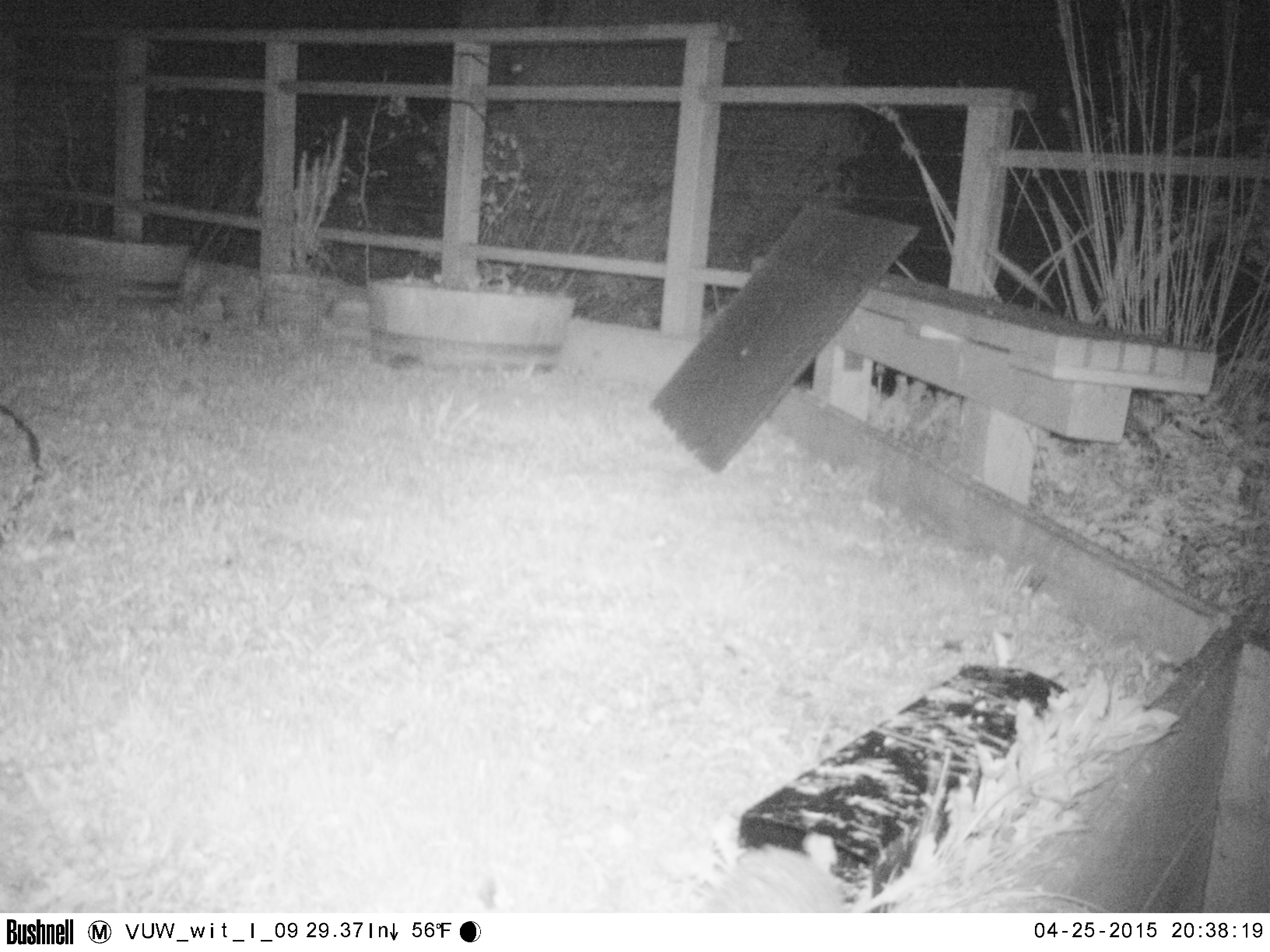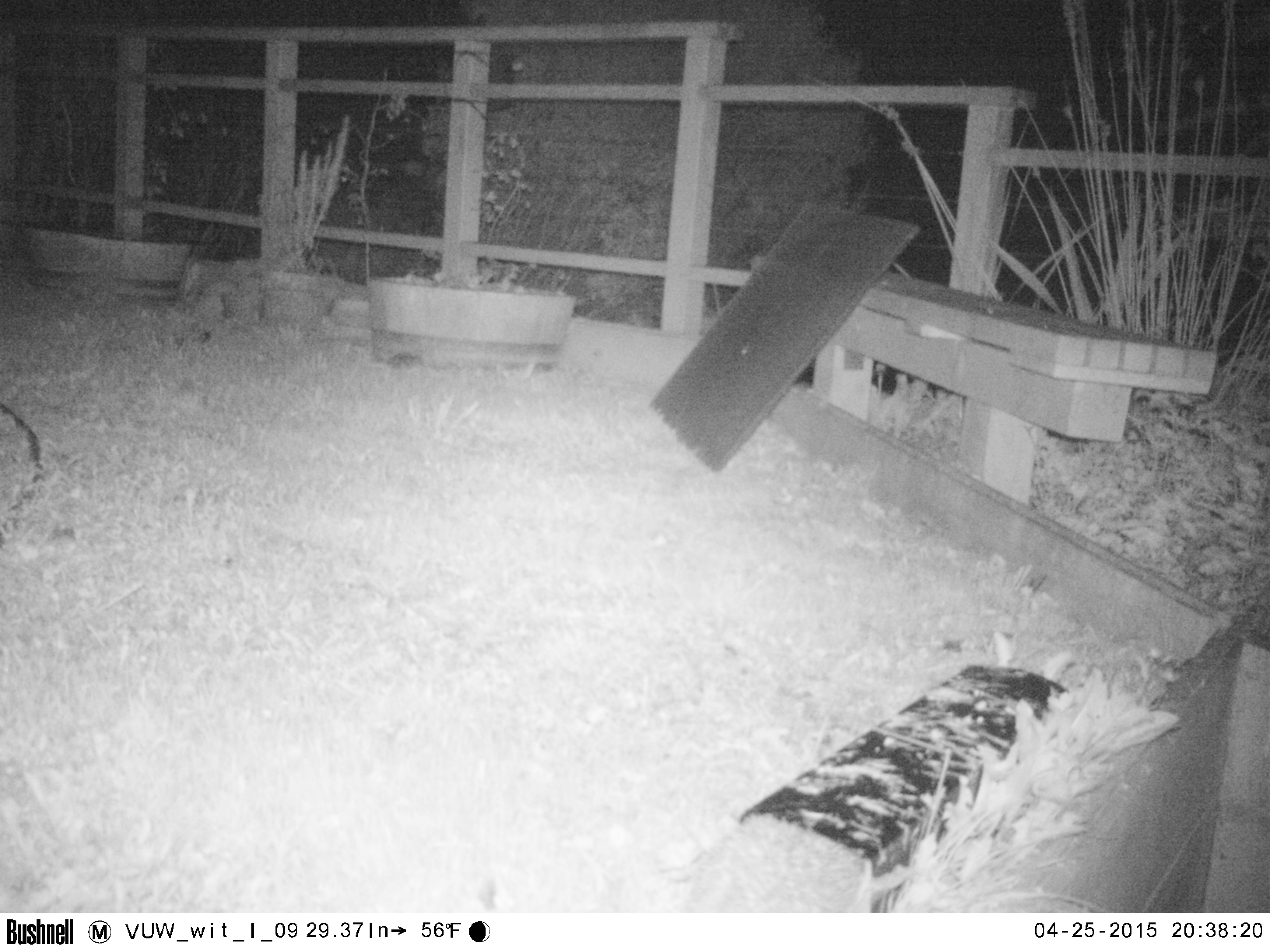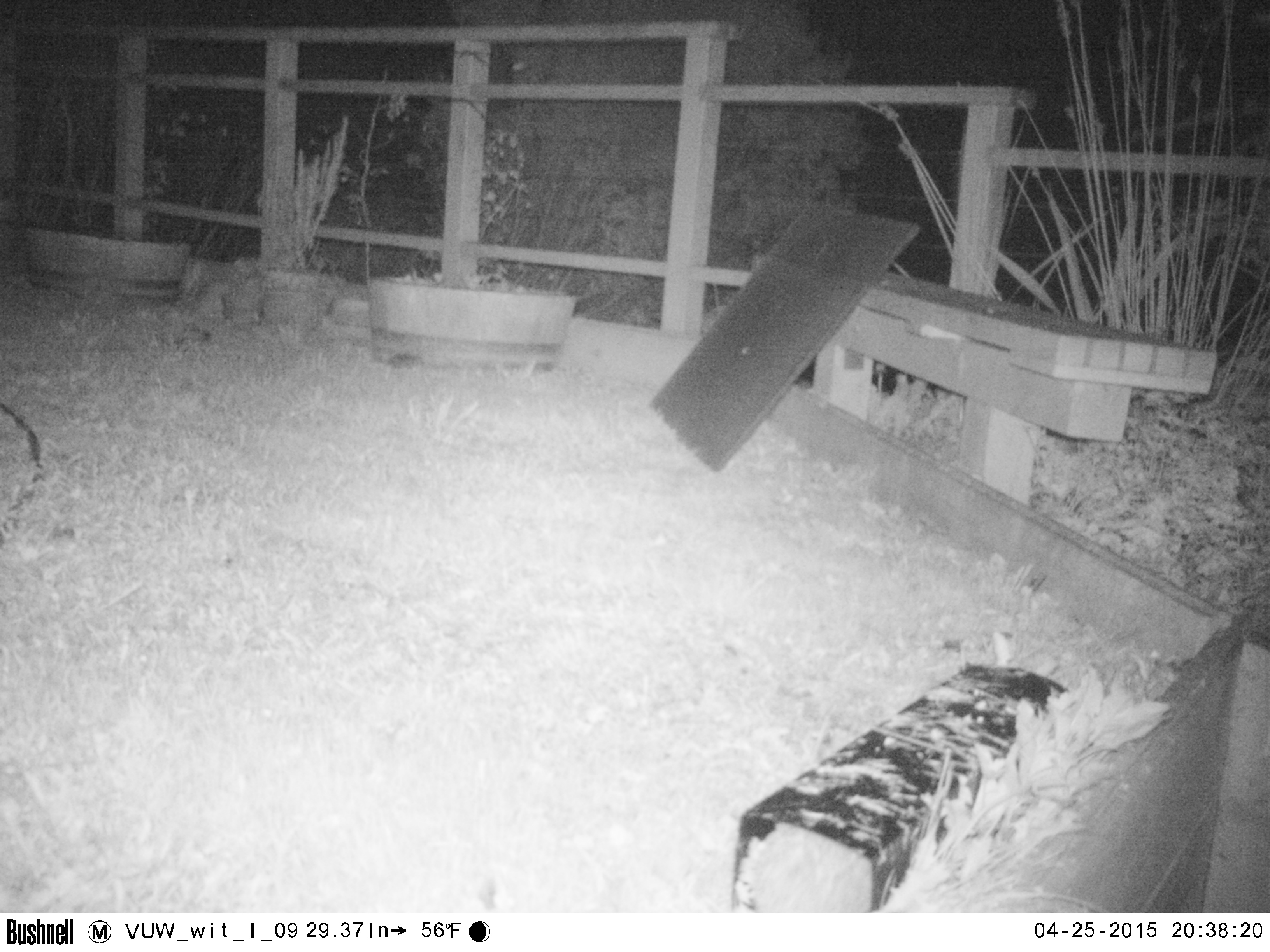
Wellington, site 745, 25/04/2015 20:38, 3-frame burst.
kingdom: Animalia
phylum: Chordata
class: Mammalia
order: Eulipotyphla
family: Erinaceidae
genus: Erinaceus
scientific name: Erinaceus europaeus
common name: hedgehog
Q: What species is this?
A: Hedgehog (Erinaceus europaeus).